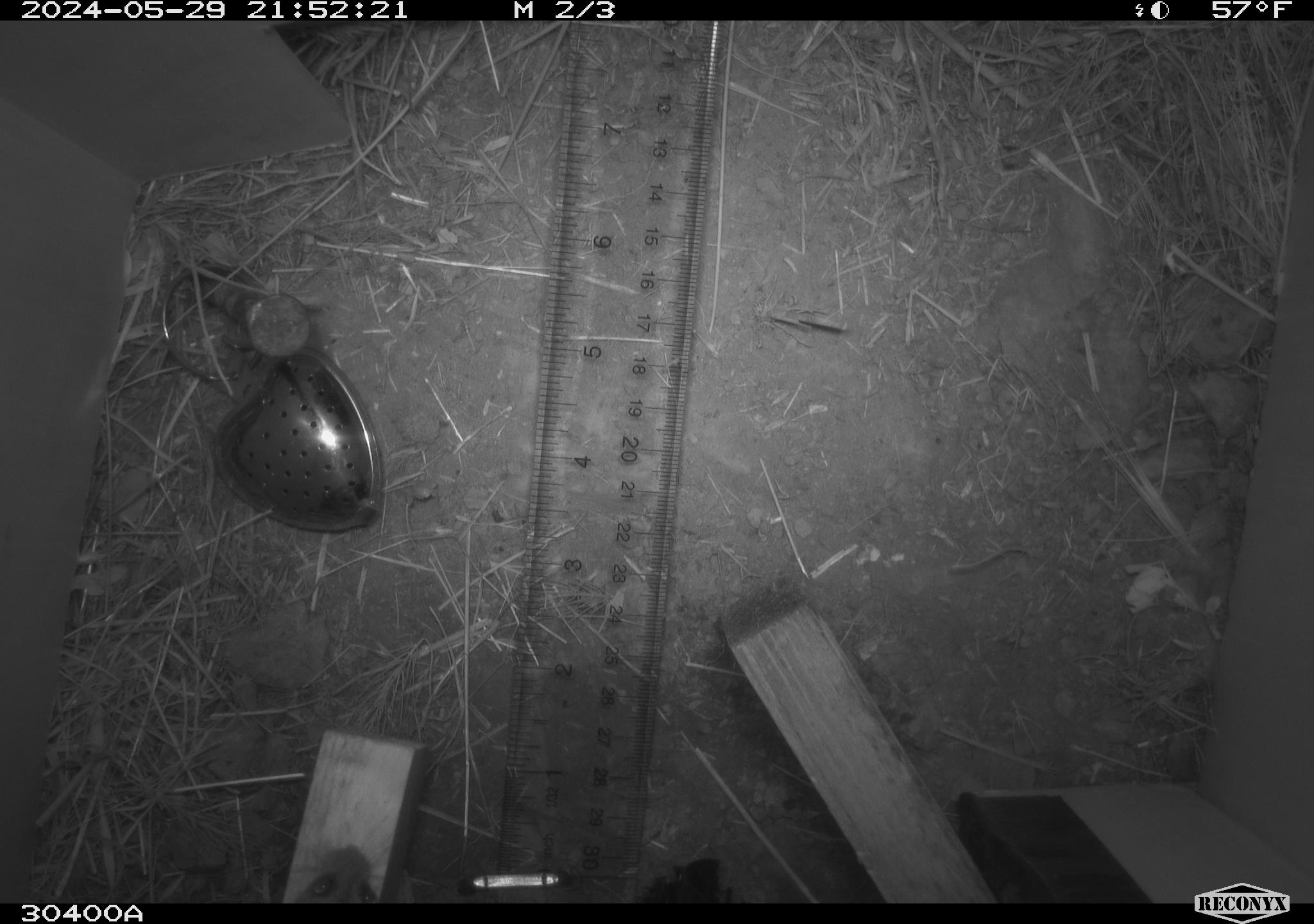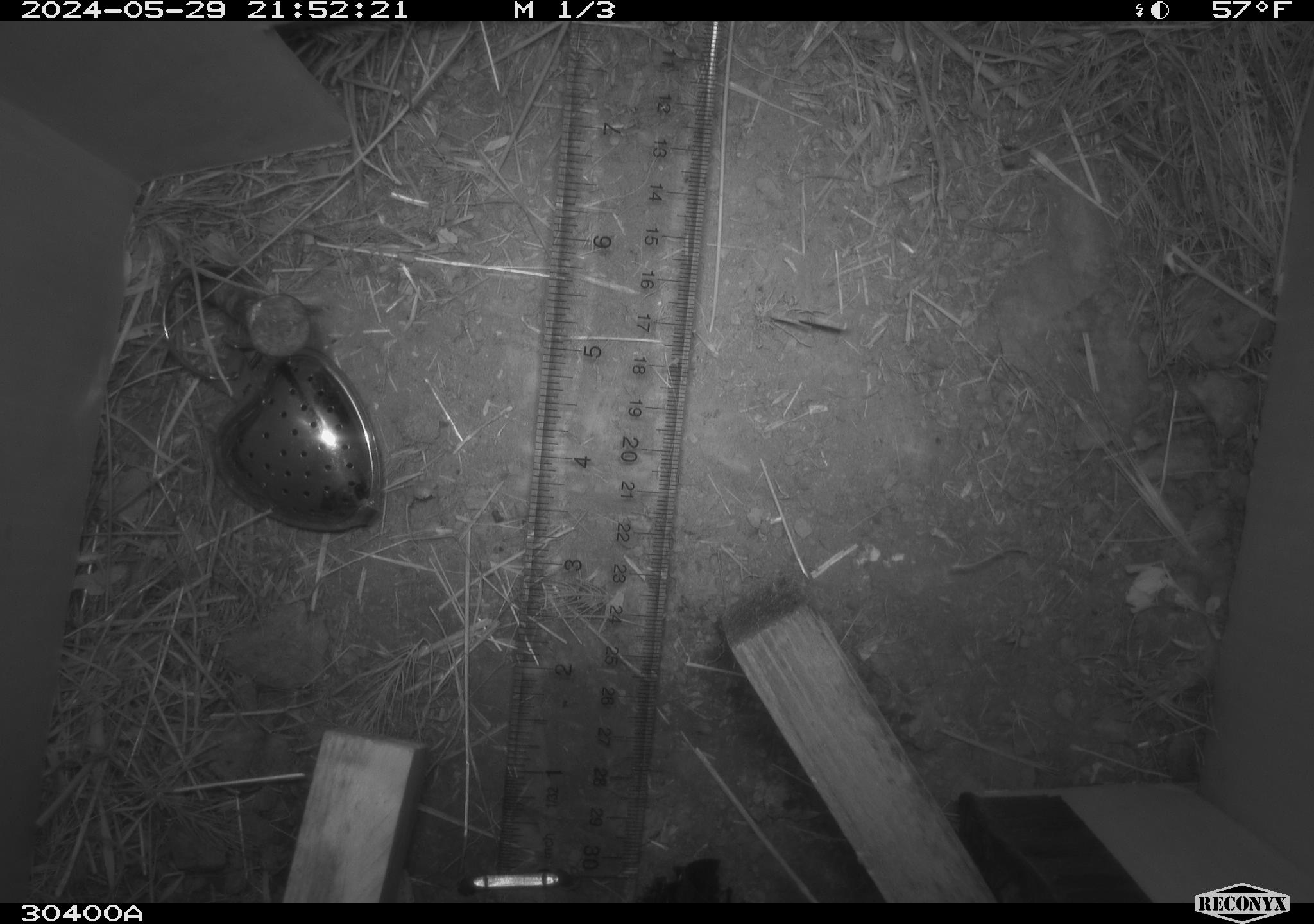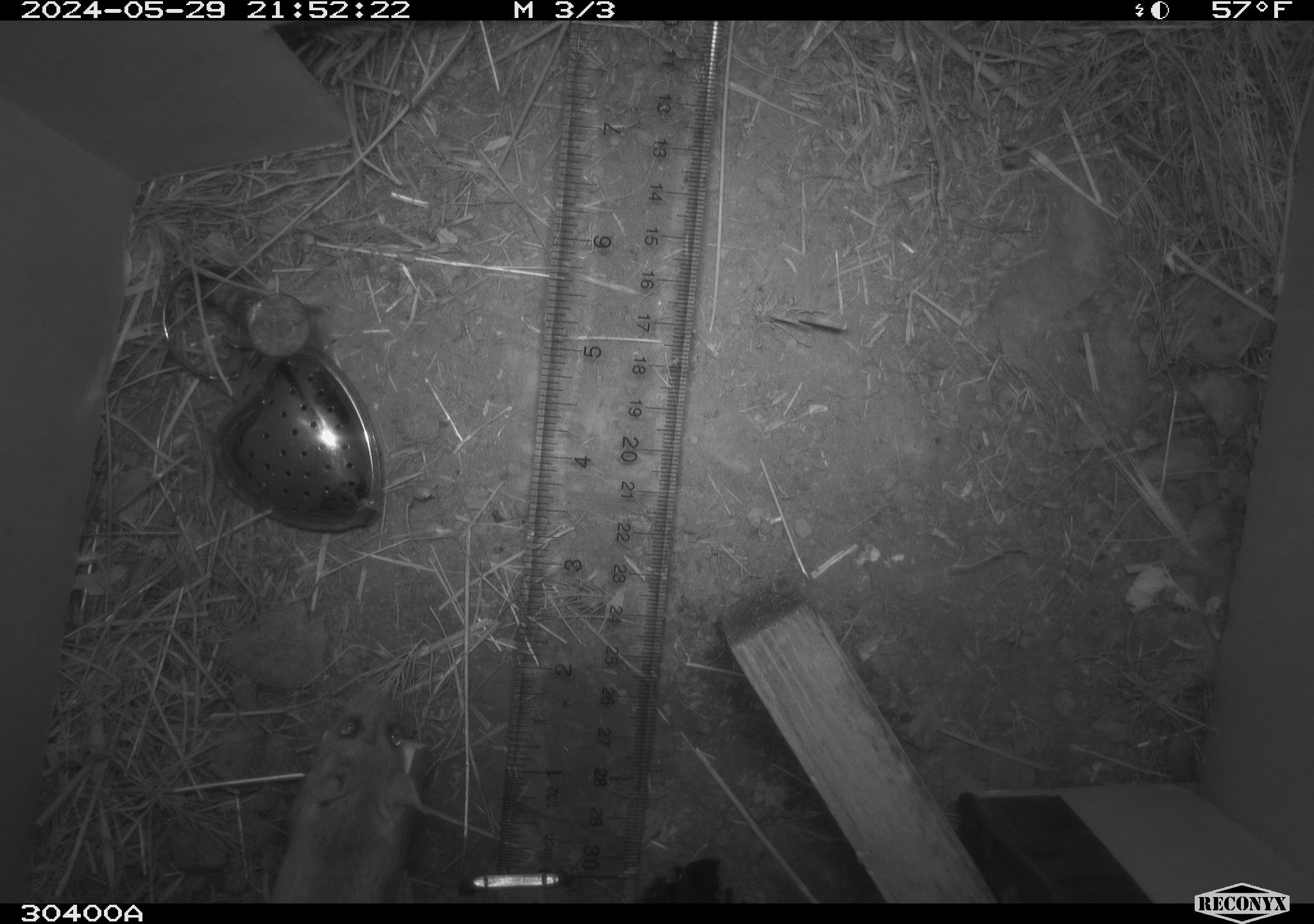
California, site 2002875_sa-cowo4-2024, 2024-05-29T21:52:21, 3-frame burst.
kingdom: Animalia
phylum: Chordata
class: Mammalia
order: Rodentia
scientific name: Rodentia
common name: mouse species